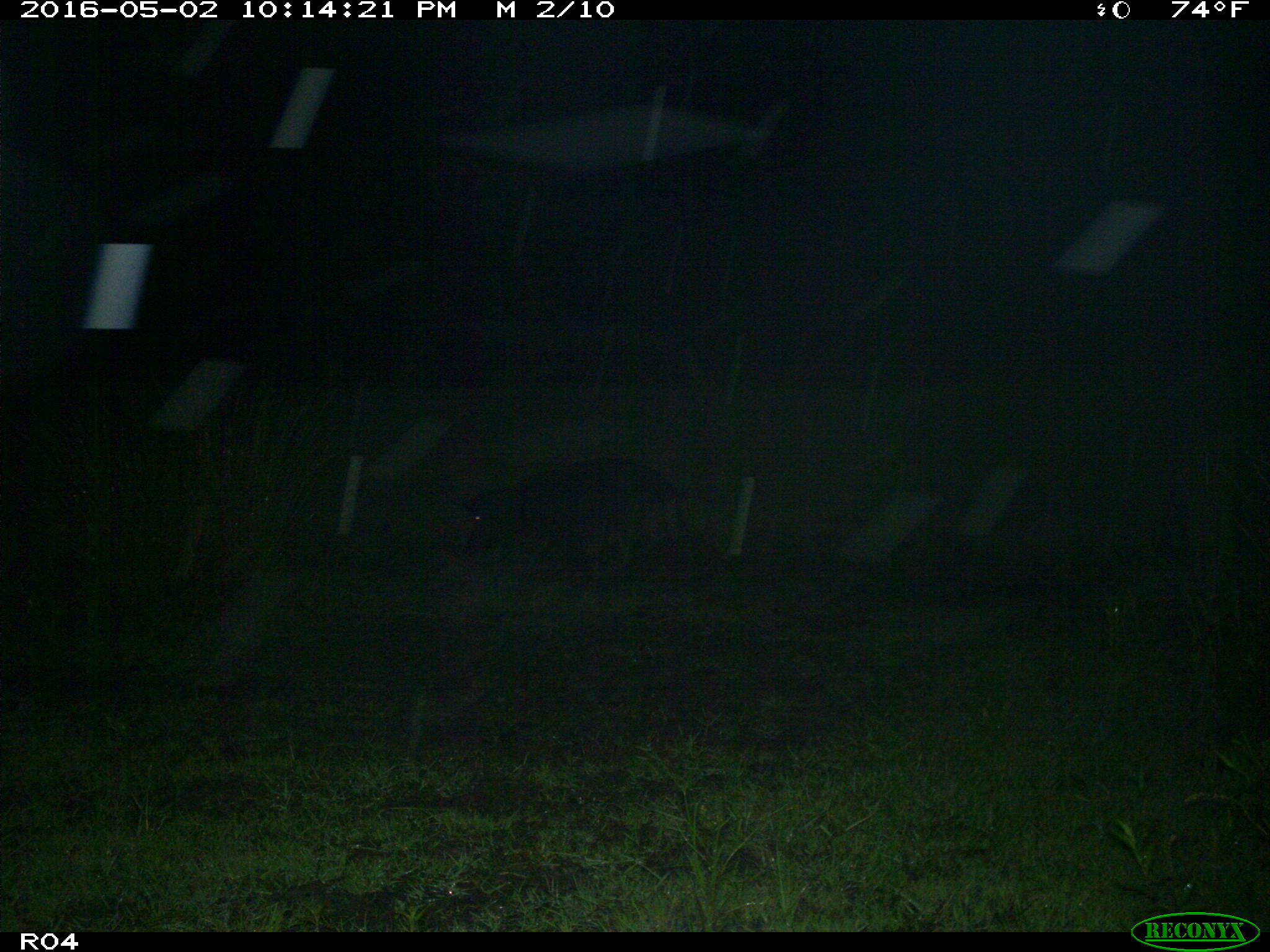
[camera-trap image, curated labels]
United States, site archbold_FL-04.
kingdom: Animalia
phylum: Chordata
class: Mammalia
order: Artiodactyla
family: Suidae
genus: Sus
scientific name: Sus scrofa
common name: wild boar